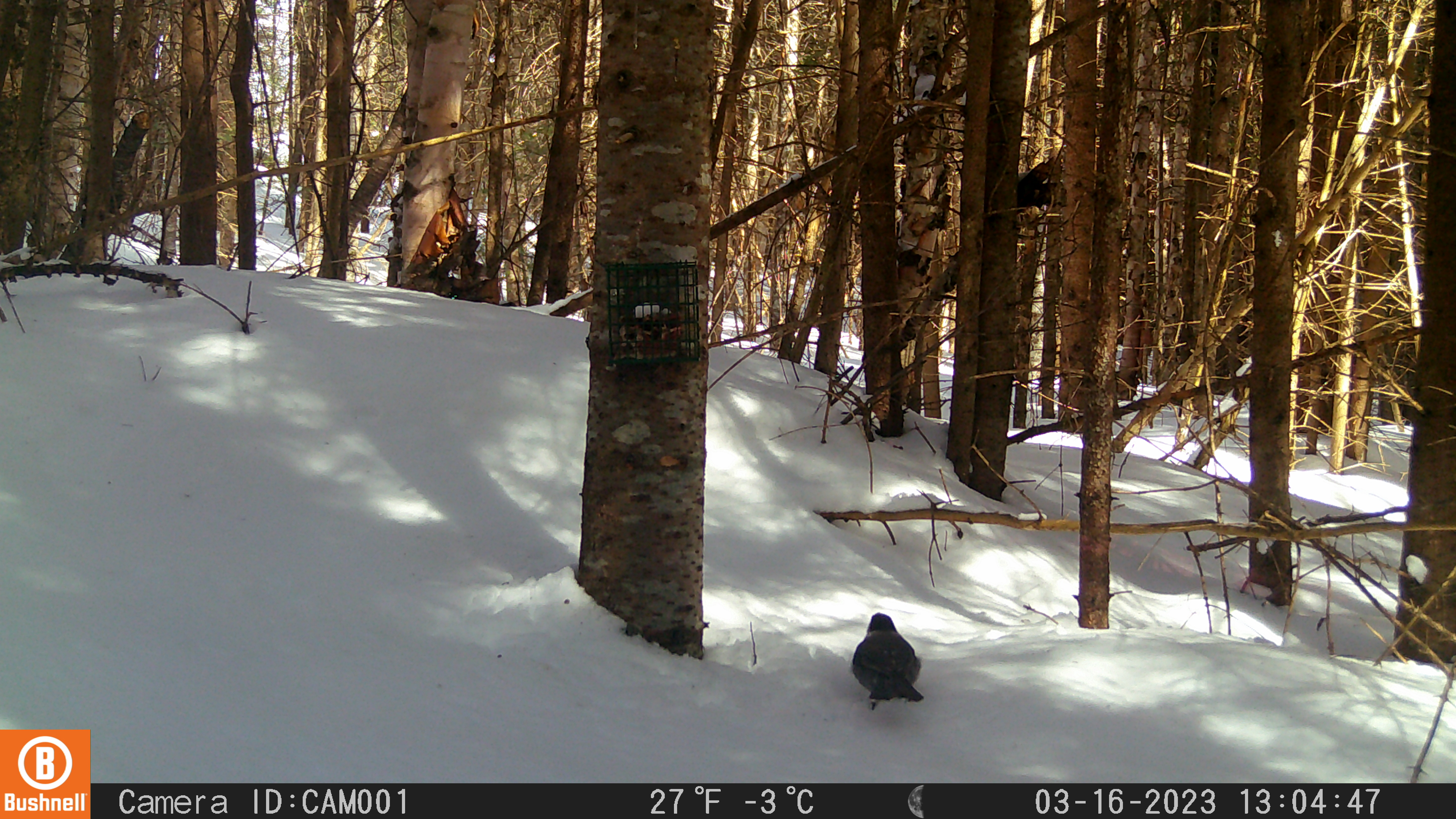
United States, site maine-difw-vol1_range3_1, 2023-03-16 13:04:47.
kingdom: Animalia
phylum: Chordata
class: Aves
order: Passeriformes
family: Corvidae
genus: Perisoreus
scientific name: Perisoreus canadensis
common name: canada jay